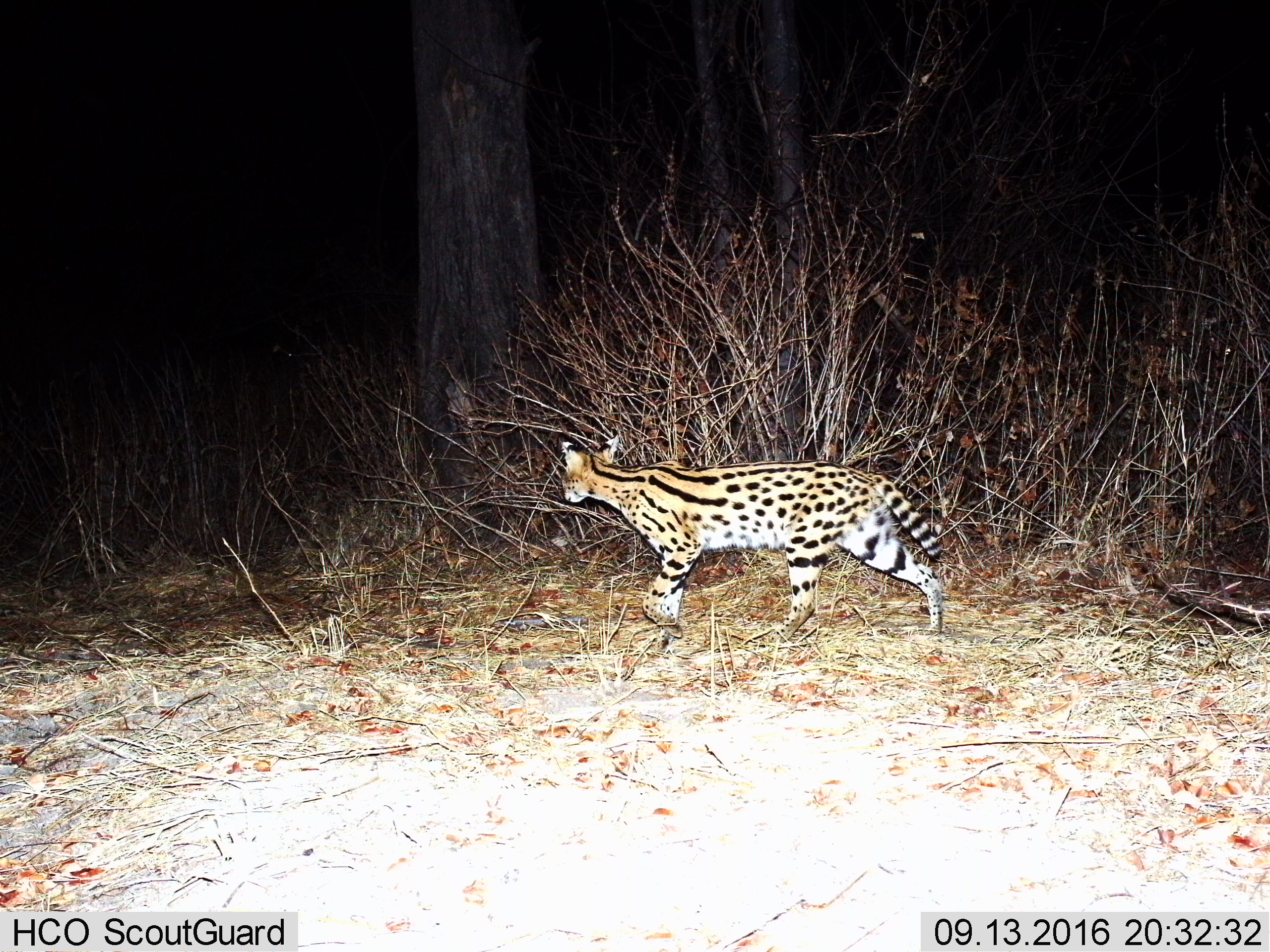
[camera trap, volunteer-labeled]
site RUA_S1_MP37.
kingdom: Animalia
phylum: Chordata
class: Mammalia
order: Carnivora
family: Felidae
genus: Leptailurus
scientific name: Leptailurus serval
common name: serval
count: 1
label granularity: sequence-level